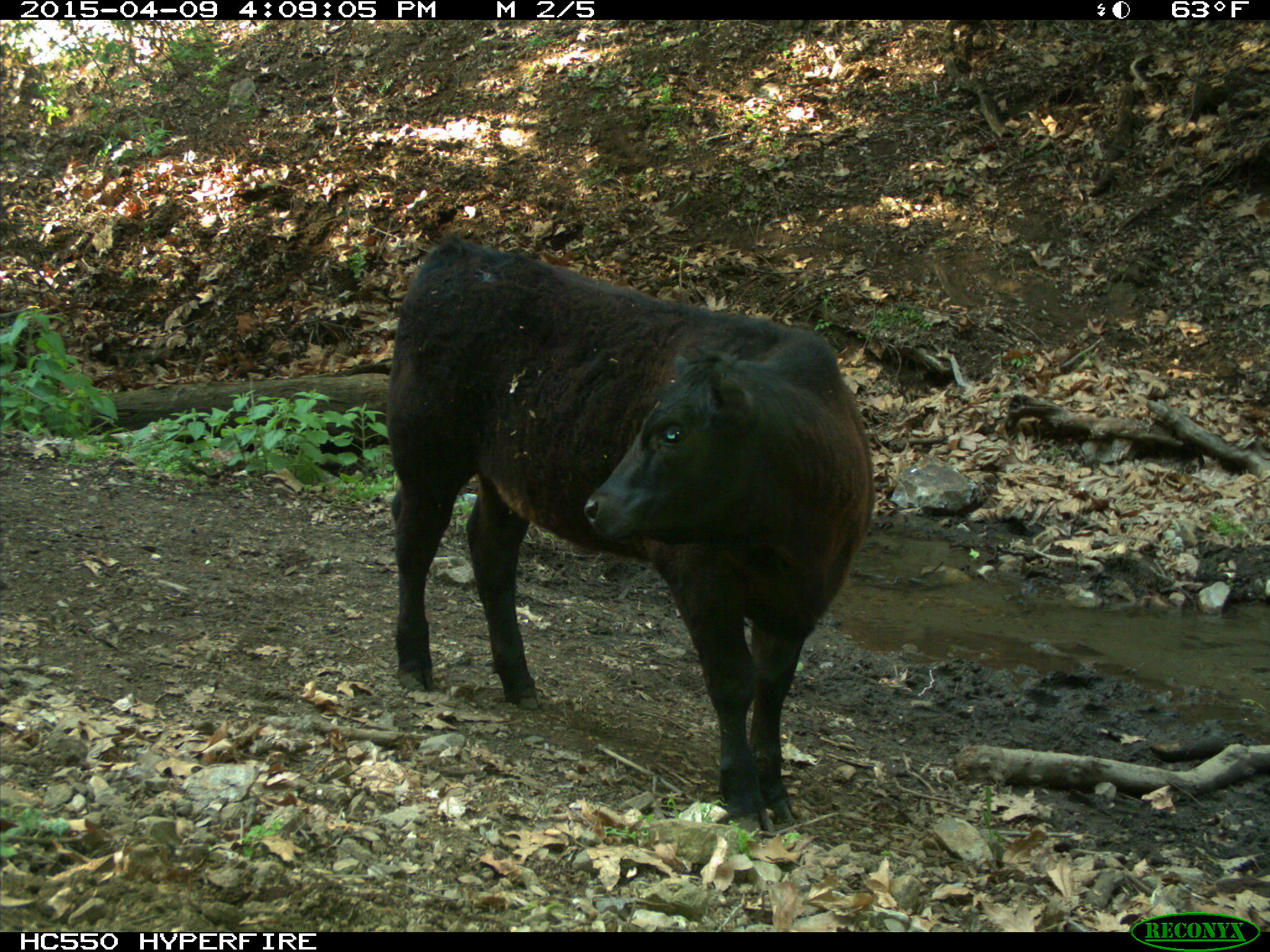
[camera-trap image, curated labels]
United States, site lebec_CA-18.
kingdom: Animalia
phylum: Chordata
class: Mammalia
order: Artiodactyla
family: Bovidae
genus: Bos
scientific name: Bos taurus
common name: domestic cow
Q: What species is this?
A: Bos taurus (domestic cow).